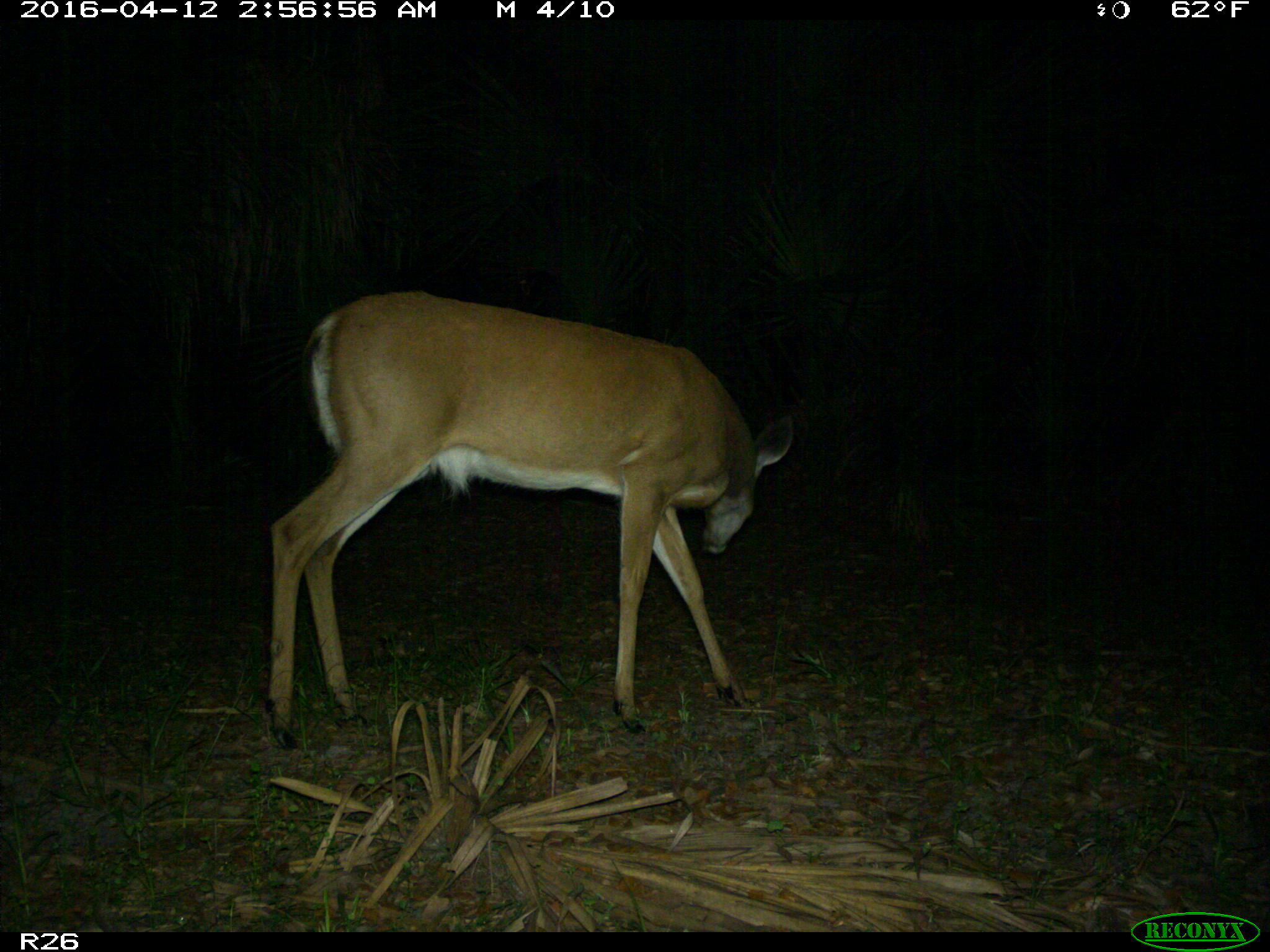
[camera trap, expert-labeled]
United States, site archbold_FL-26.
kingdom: Animalia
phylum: Chordata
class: Mammalia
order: Artiodactyla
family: Cervidae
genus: Odocoileus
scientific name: Odocoileus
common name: deer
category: unidentified deer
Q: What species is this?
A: Unidentified deer (deer) (Odocoileus).